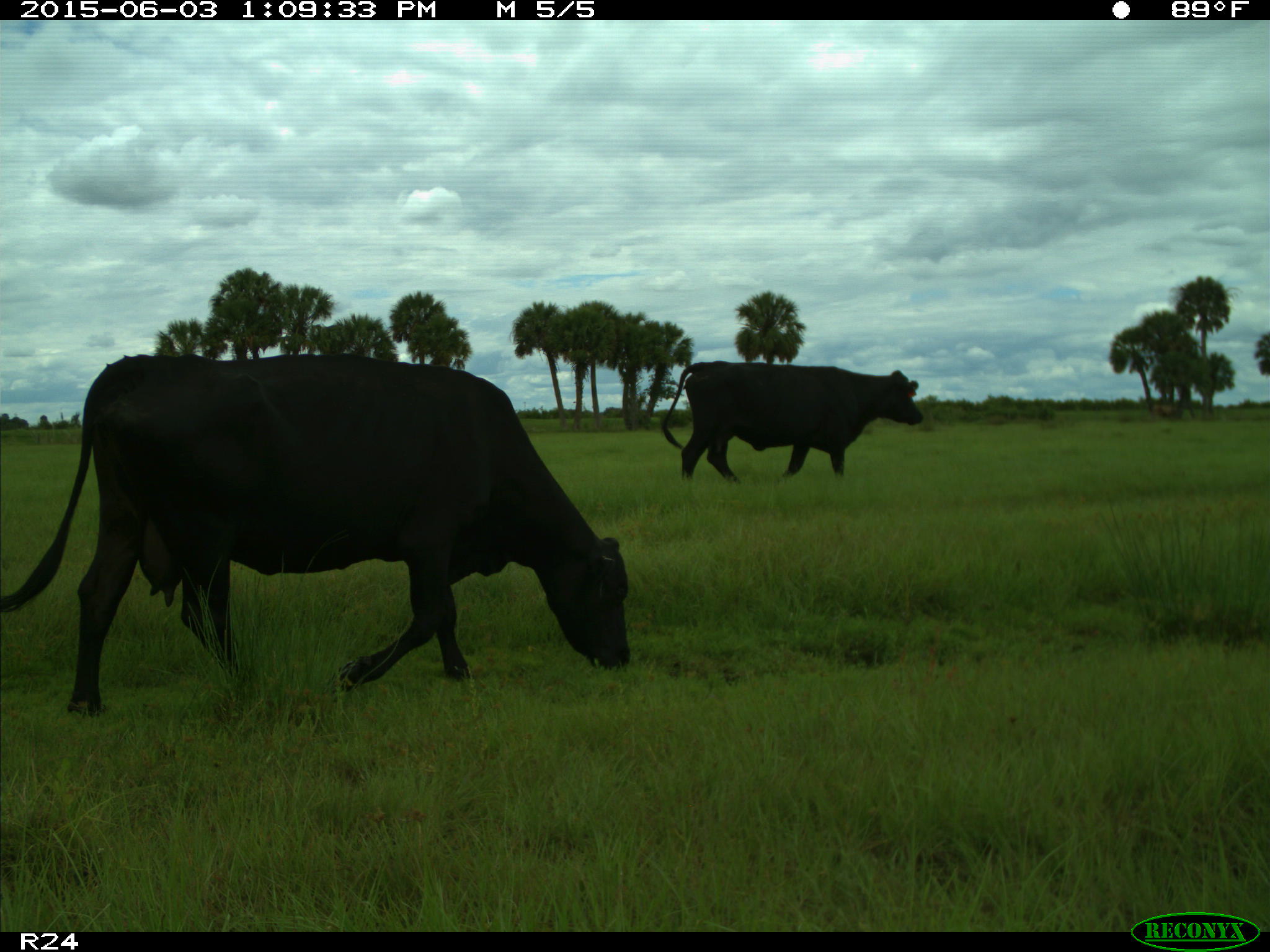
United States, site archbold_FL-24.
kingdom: Animalia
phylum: Chordata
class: Mammalia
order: Artiodactyla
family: Bovidae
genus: Bos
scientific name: Bos taurus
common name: domestic cow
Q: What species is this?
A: Bos taurus (domestic cow).